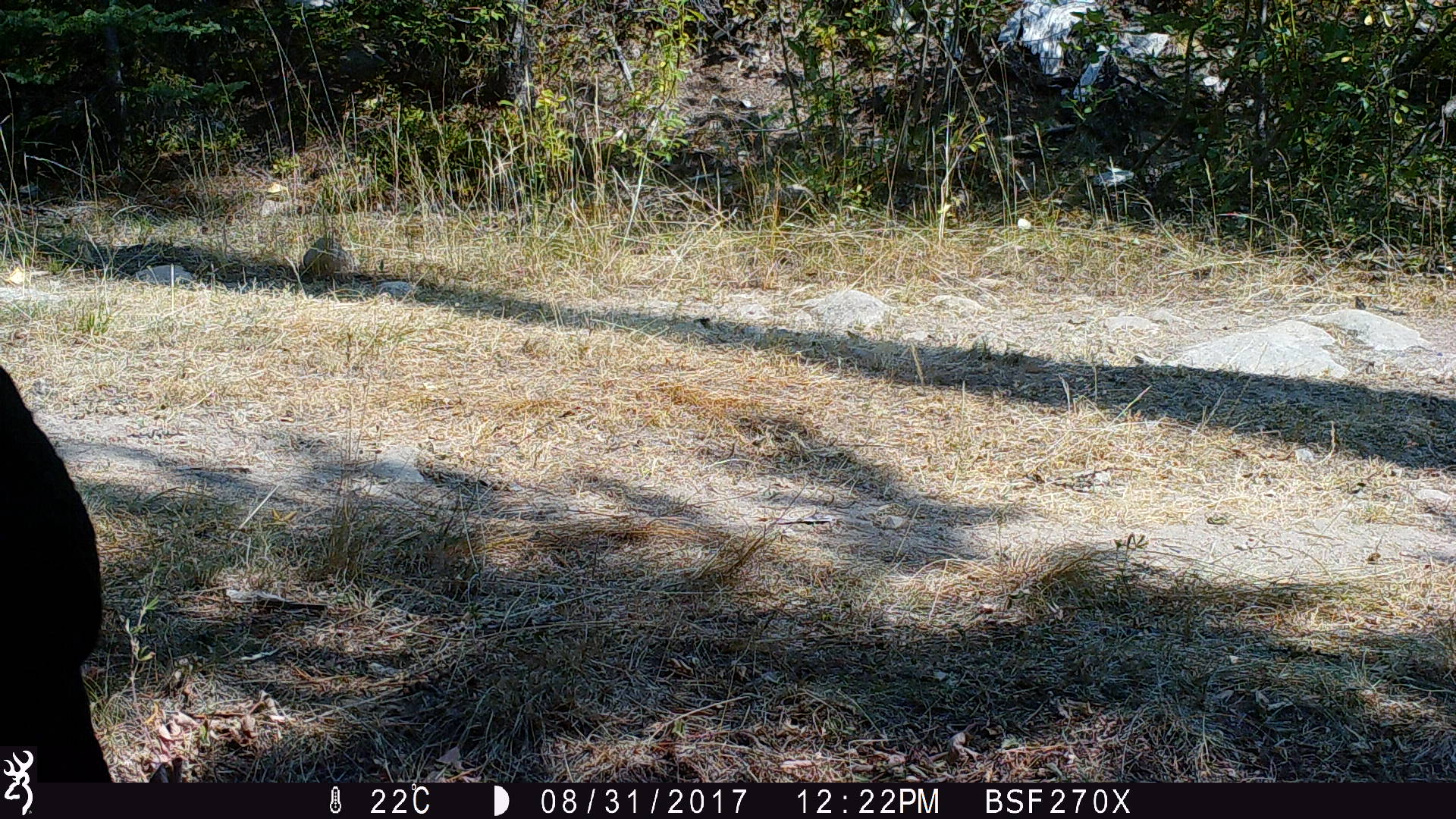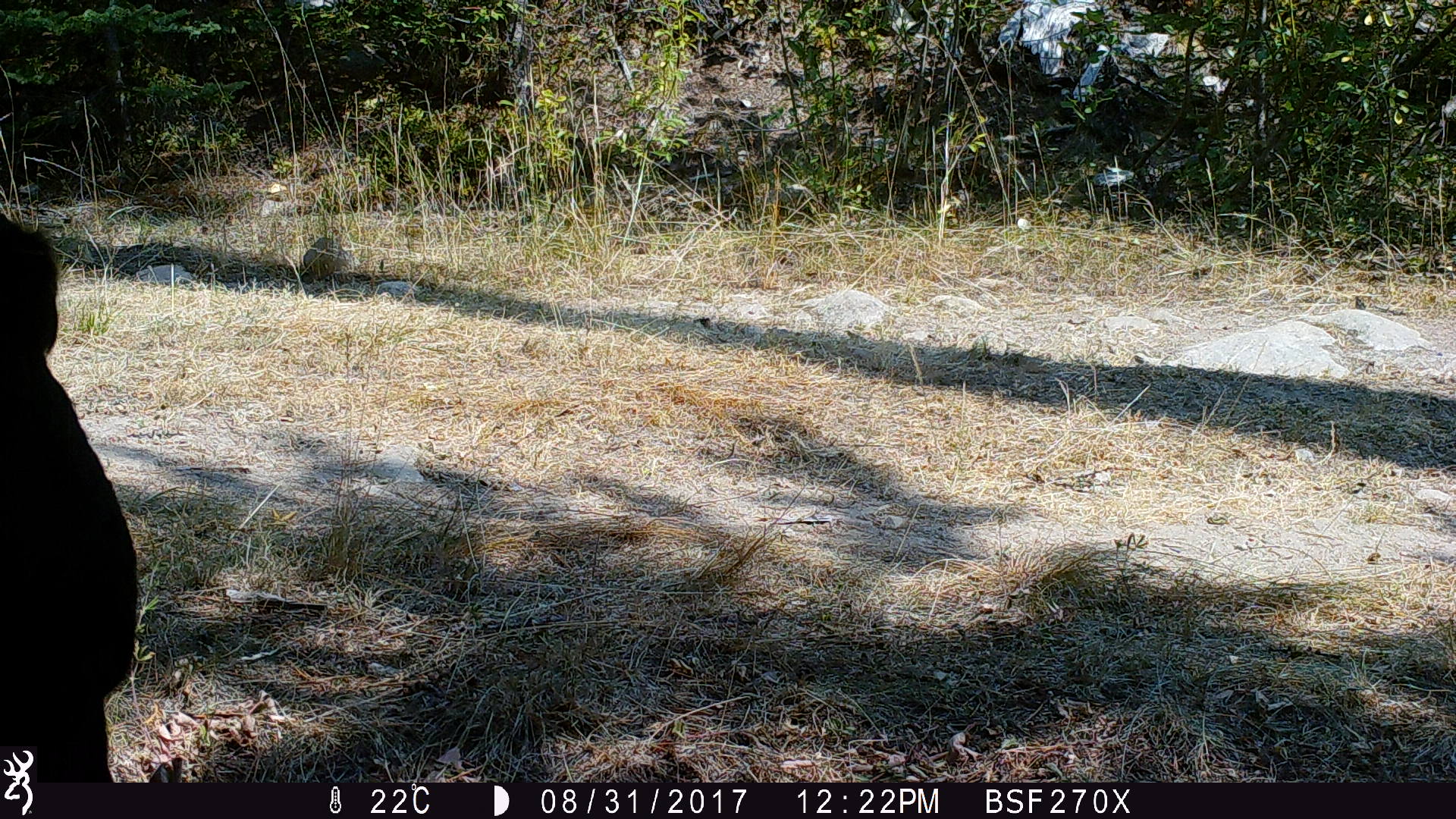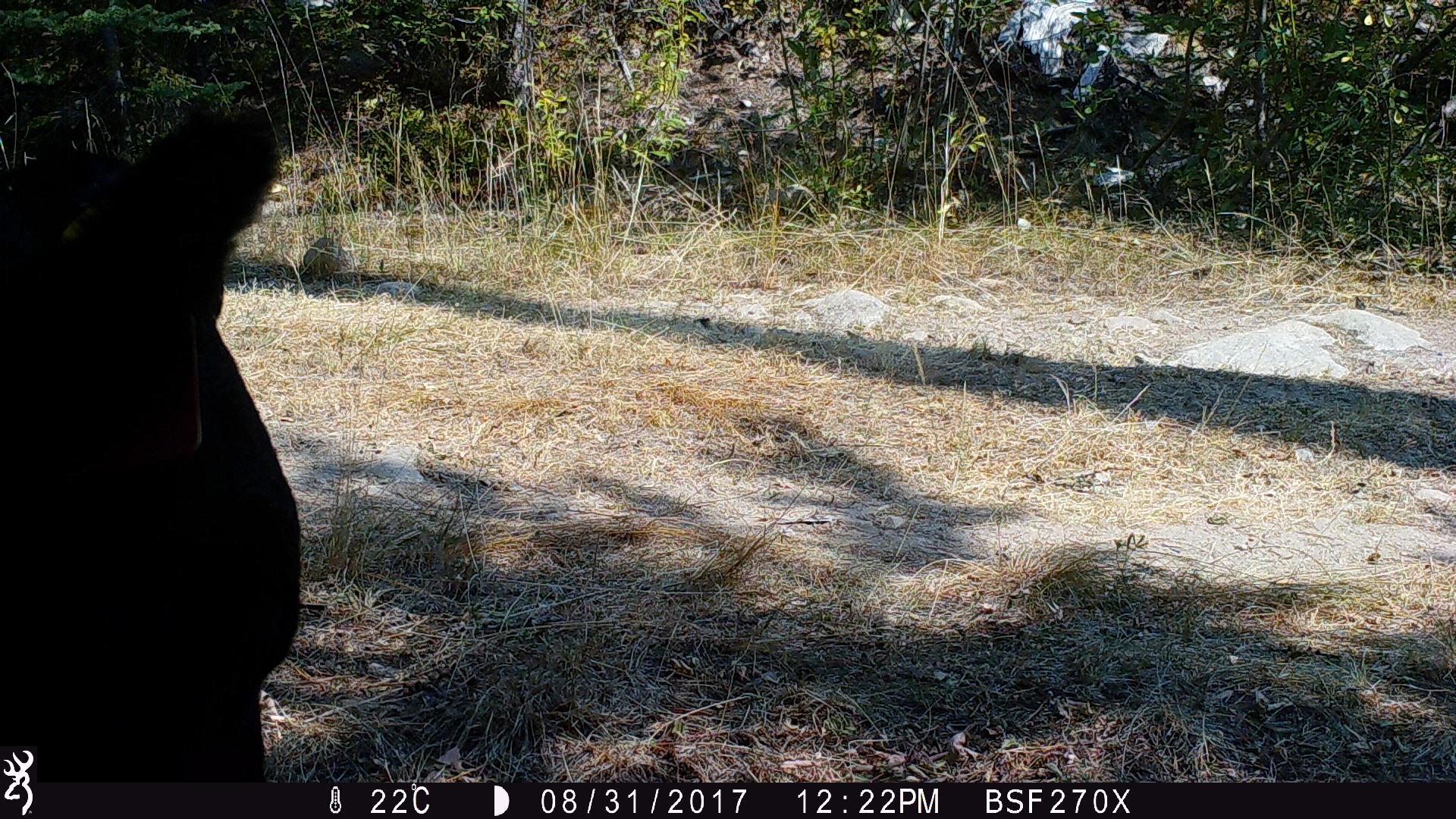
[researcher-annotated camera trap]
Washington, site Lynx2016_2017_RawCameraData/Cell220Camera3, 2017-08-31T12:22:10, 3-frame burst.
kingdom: Animalia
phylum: Chordata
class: Mammalia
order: Artiodactyla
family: Bovidae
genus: Bos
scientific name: Bos taurus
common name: domestic cattle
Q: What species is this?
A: Domestic cattle (Bos taurus).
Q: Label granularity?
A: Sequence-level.